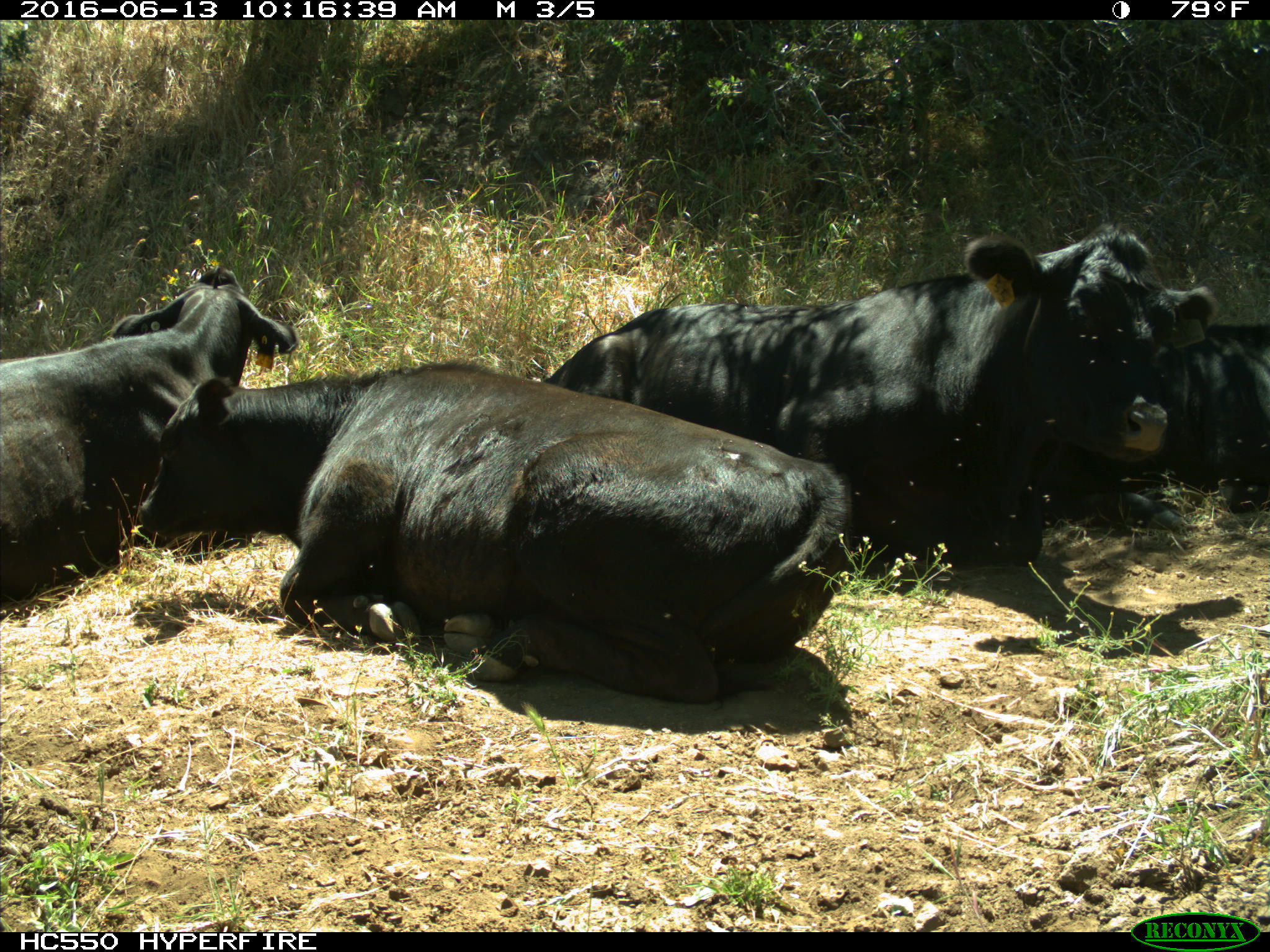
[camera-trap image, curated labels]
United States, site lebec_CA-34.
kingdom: Animalia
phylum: Chordata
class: Mammalia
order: Artiodactyla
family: Bovidae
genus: Bos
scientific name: Bos taurus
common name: domestic cow